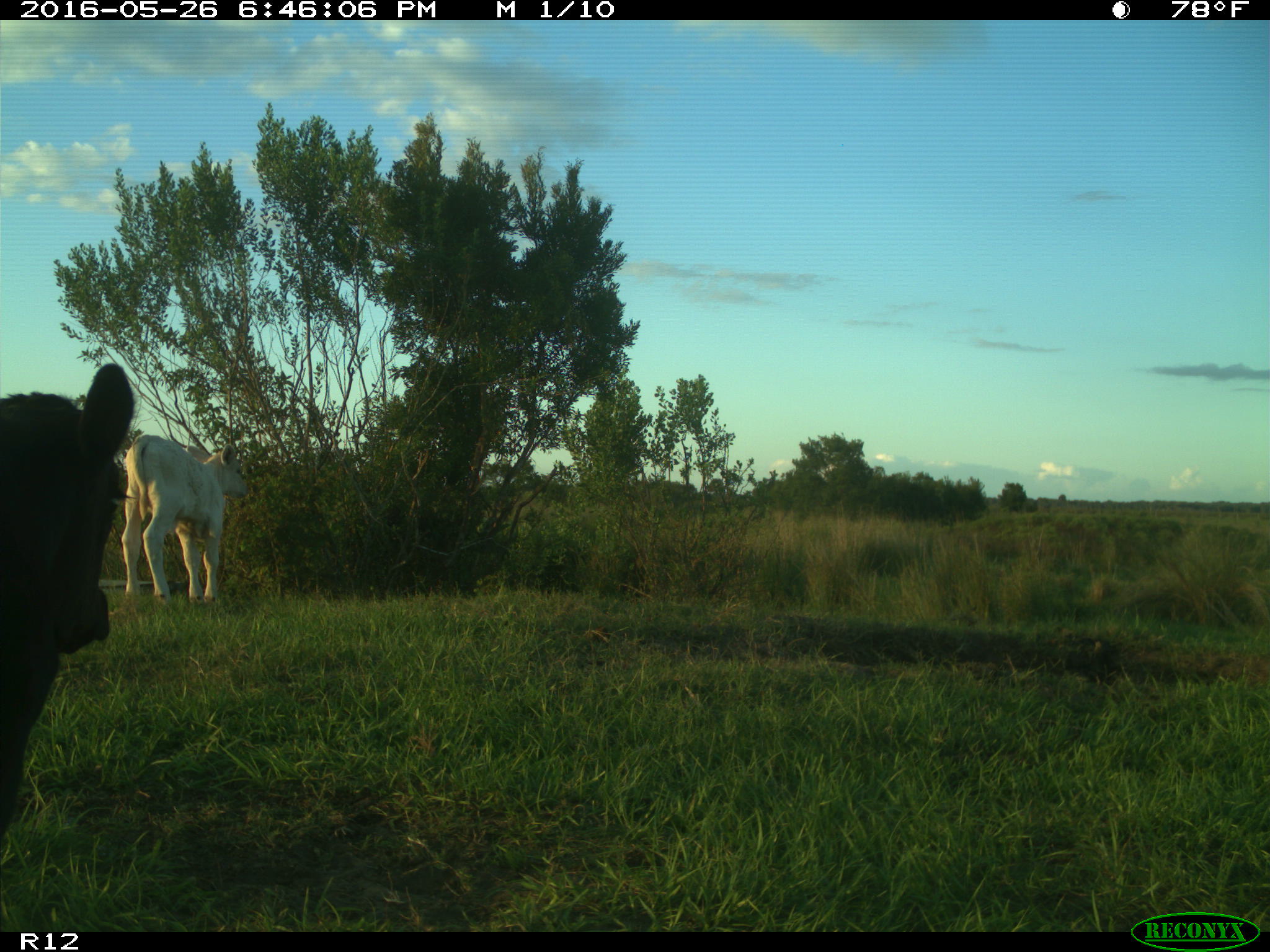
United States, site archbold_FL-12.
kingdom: Animalia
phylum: Chordata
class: Mammalia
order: Artiodactyla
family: Bovidae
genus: Bos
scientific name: Bos taurus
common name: domestic cow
Bos taurus (domestic cow).